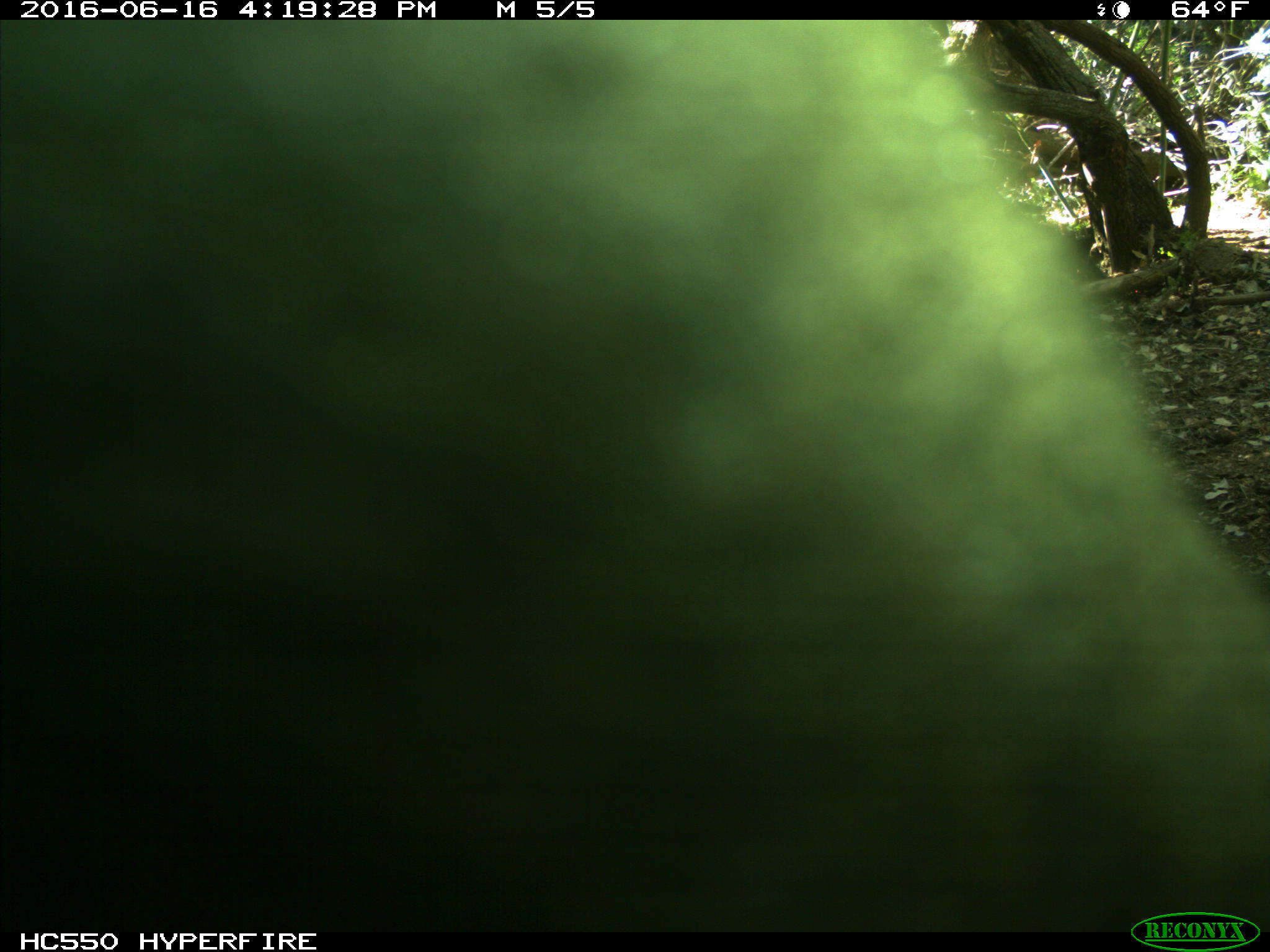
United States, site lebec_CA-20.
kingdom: Animalia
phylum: Chordata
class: Mammalia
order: Artiodactyla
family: Bovidae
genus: Bos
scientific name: Bos taurus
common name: domestic cow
Bos taurus (domestic cow).